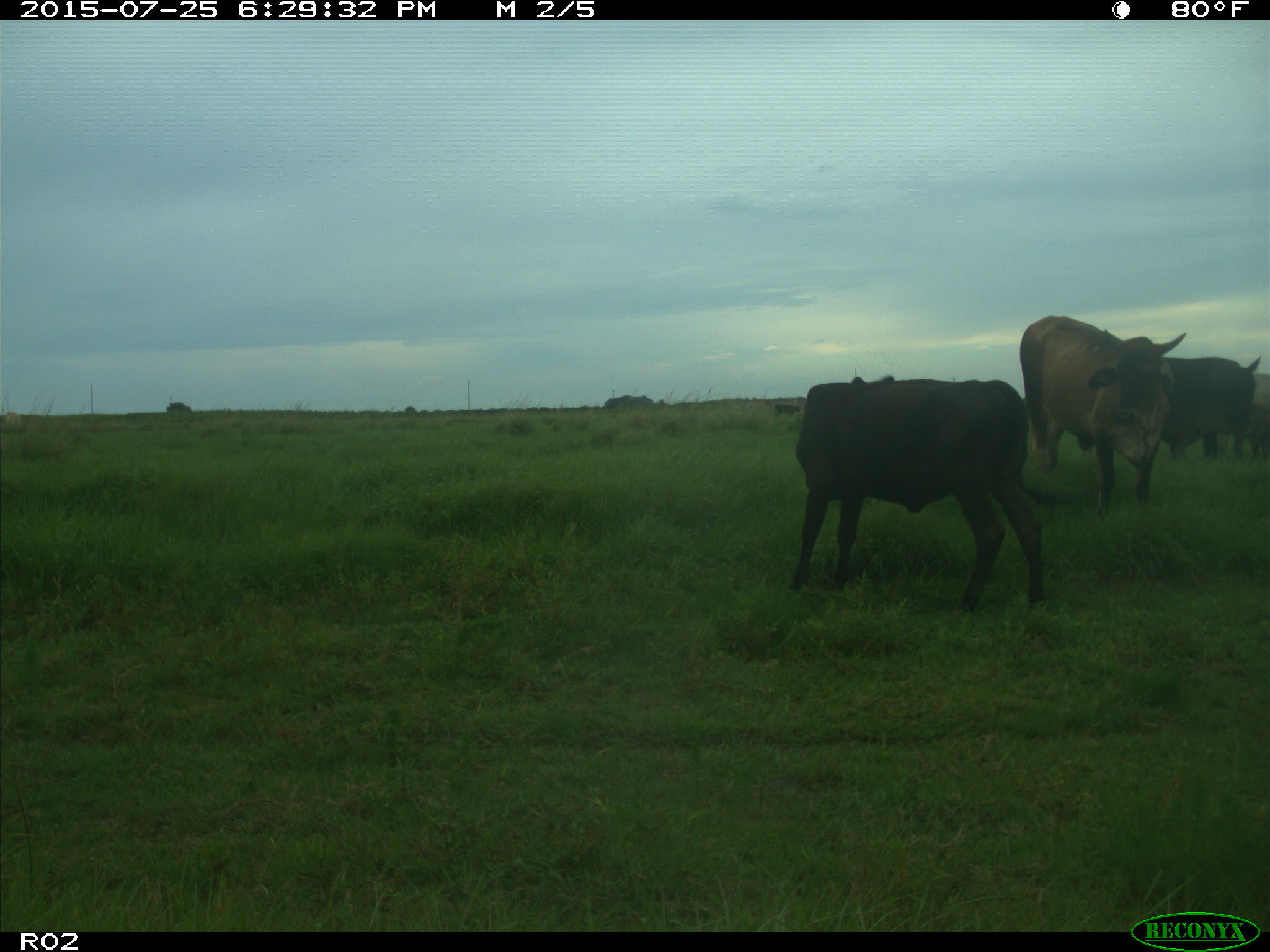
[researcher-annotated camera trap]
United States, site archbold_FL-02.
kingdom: Animalia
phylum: Chordata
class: Mammalia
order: Artiodactyla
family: Bovidae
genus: Bos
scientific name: Bos taurus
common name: domestic cow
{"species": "Bos taurus (domestic cow)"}